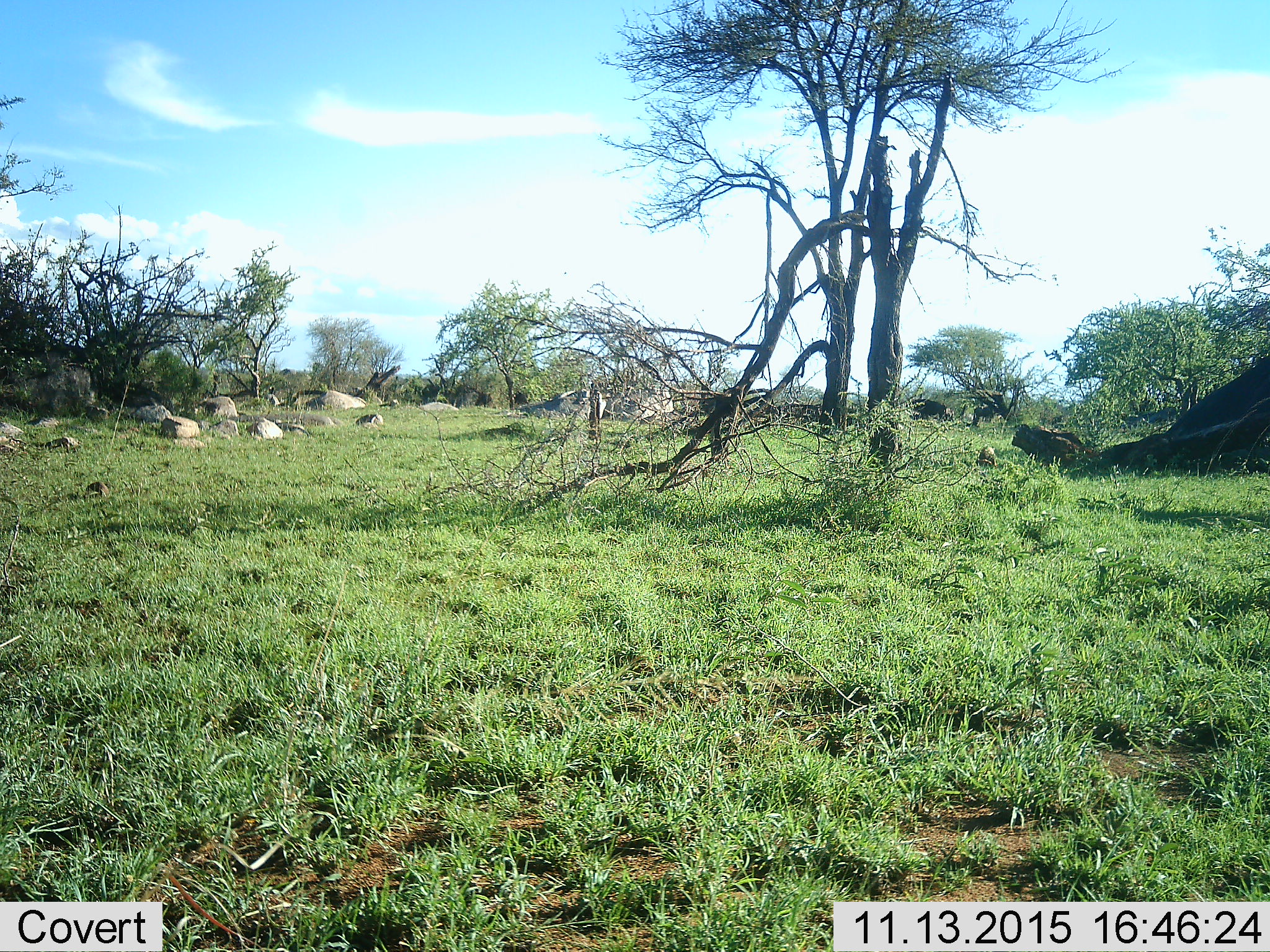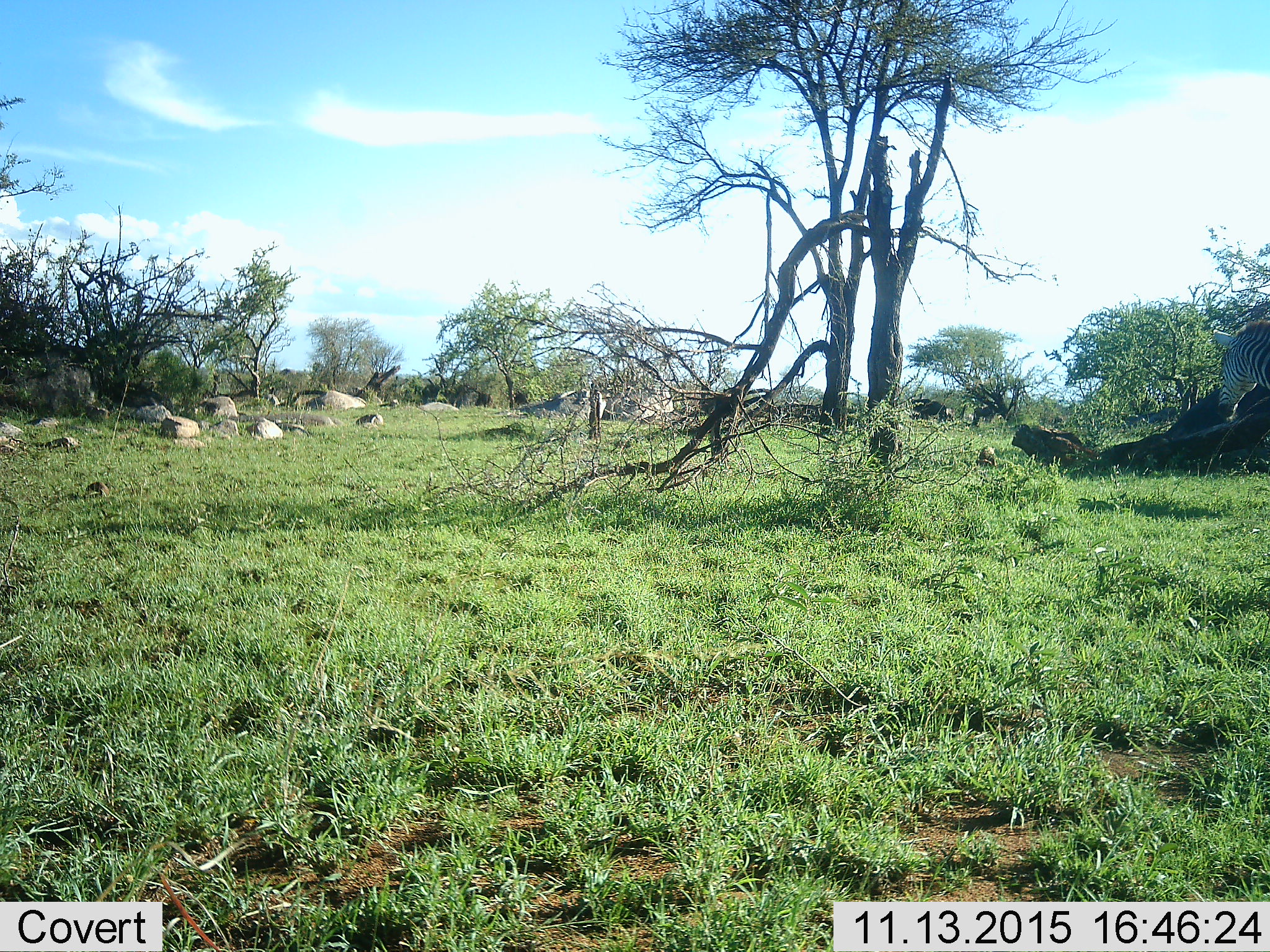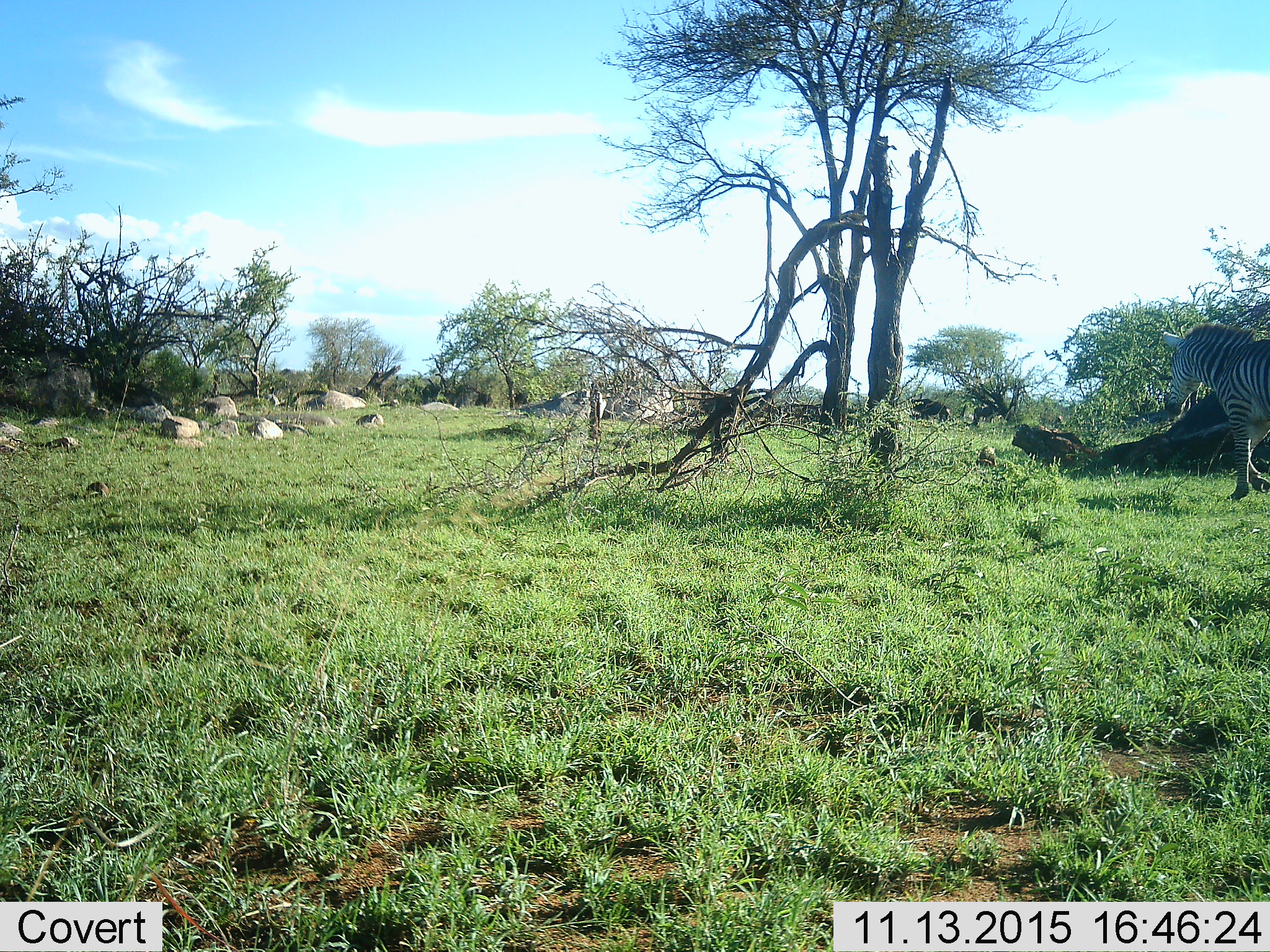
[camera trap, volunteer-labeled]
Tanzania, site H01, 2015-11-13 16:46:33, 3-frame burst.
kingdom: Animalia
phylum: Chordata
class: Mammalia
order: Perissodactyla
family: Equidae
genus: Equus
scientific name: Equus quagga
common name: plains zebra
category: zebra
Zebra (plains zebra) (Equus quagga), count 1. Behavior (volunteer vote fractions): standing 0%, resting 0%, moving 100%, interacting 0%. Young present (vote fraction): 0%. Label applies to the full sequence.